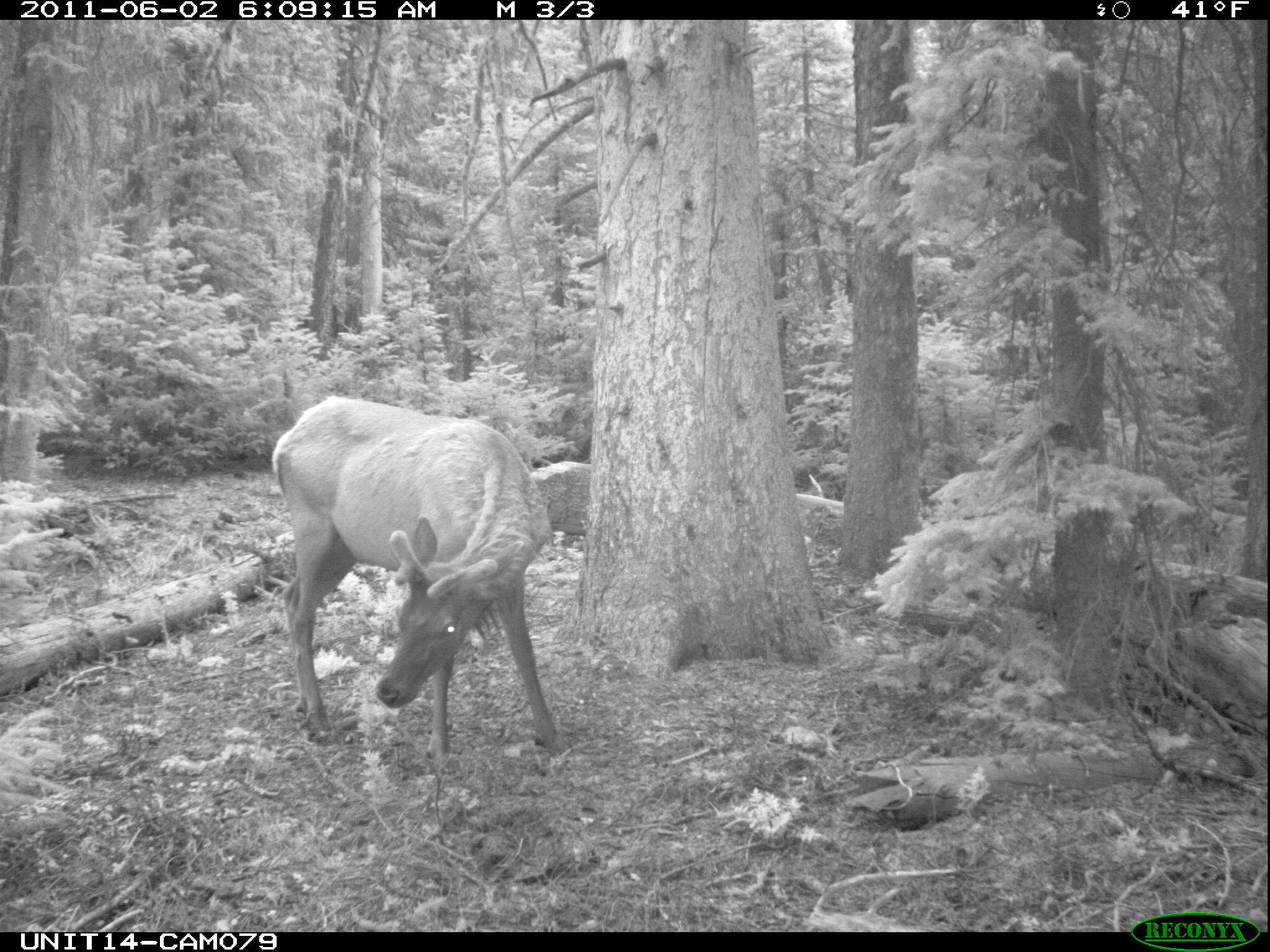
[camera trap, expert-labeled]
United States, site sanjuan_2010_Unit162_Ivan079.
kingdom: Animalia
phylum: Chordata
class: Mammalia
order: Artiodactyla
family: Cervidae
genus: Cervus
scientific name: Cervus elaphus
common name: red deer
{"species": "Cervus elaphus (red deer)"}